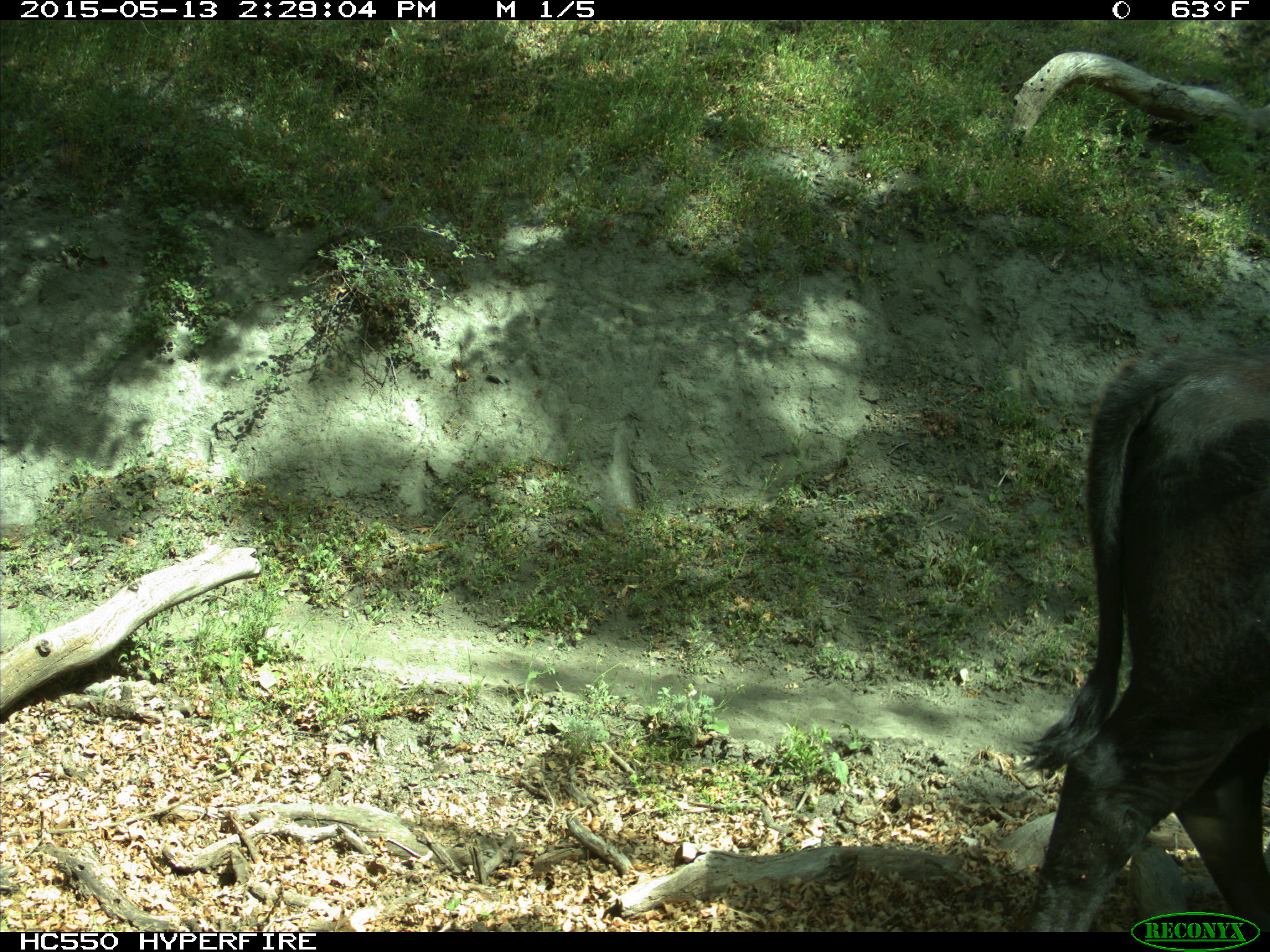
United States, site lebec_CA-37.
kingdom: Animalia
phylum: Chordata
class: Mammalia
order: Artiodactyla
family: Bovidae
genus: Bos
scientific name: Bos taurus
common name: domestic cow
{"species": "Bos taurus (domestic cow)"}